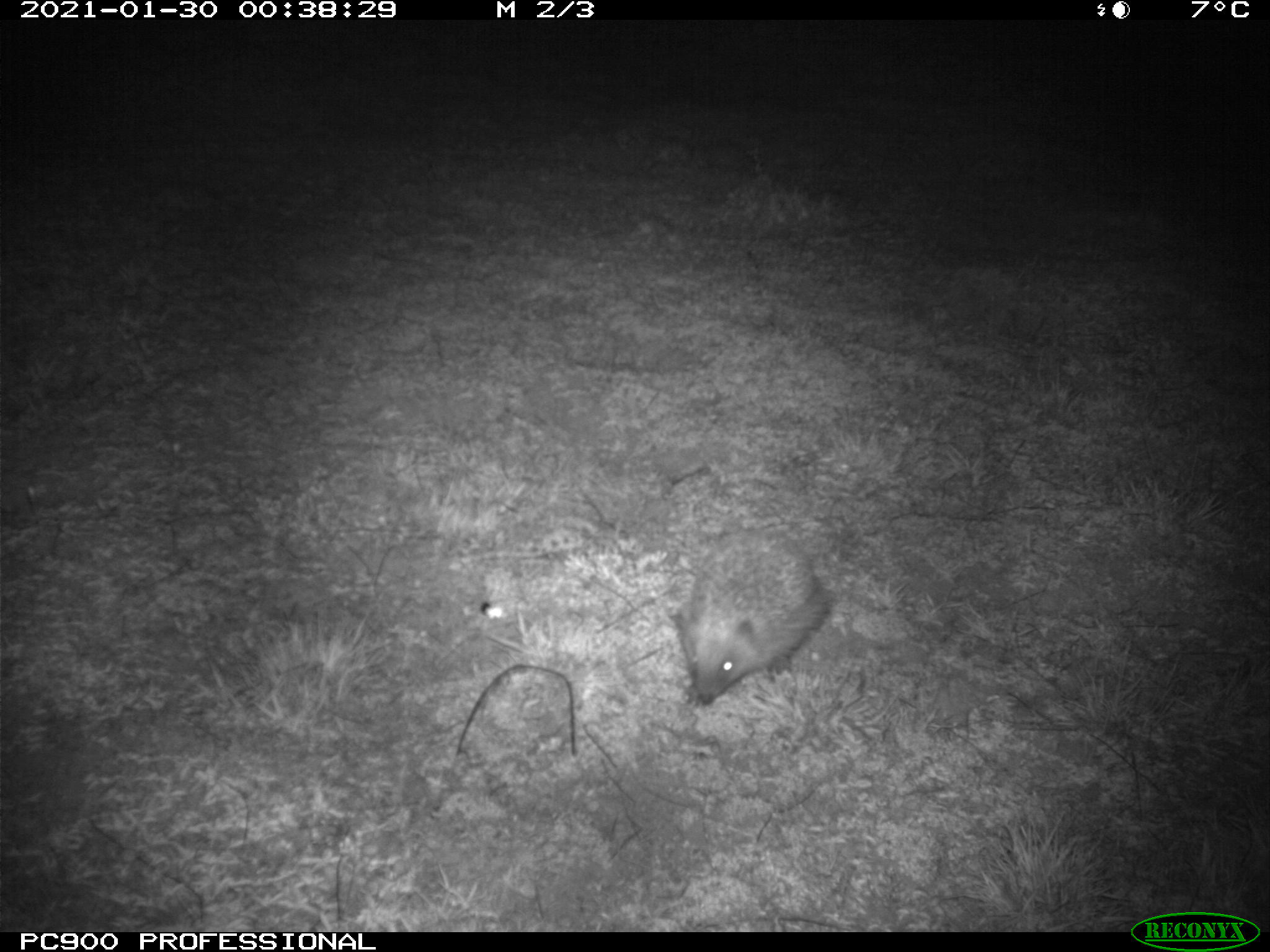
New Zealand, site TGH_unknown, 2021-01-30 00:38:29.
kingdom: Animalia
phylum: Chordata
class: Mammalia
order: Eulipotyphla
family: Erinaceidae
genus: Erinaceus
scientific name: Erinaceus europaeus europaeus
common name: european hedgehog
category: hedgehog